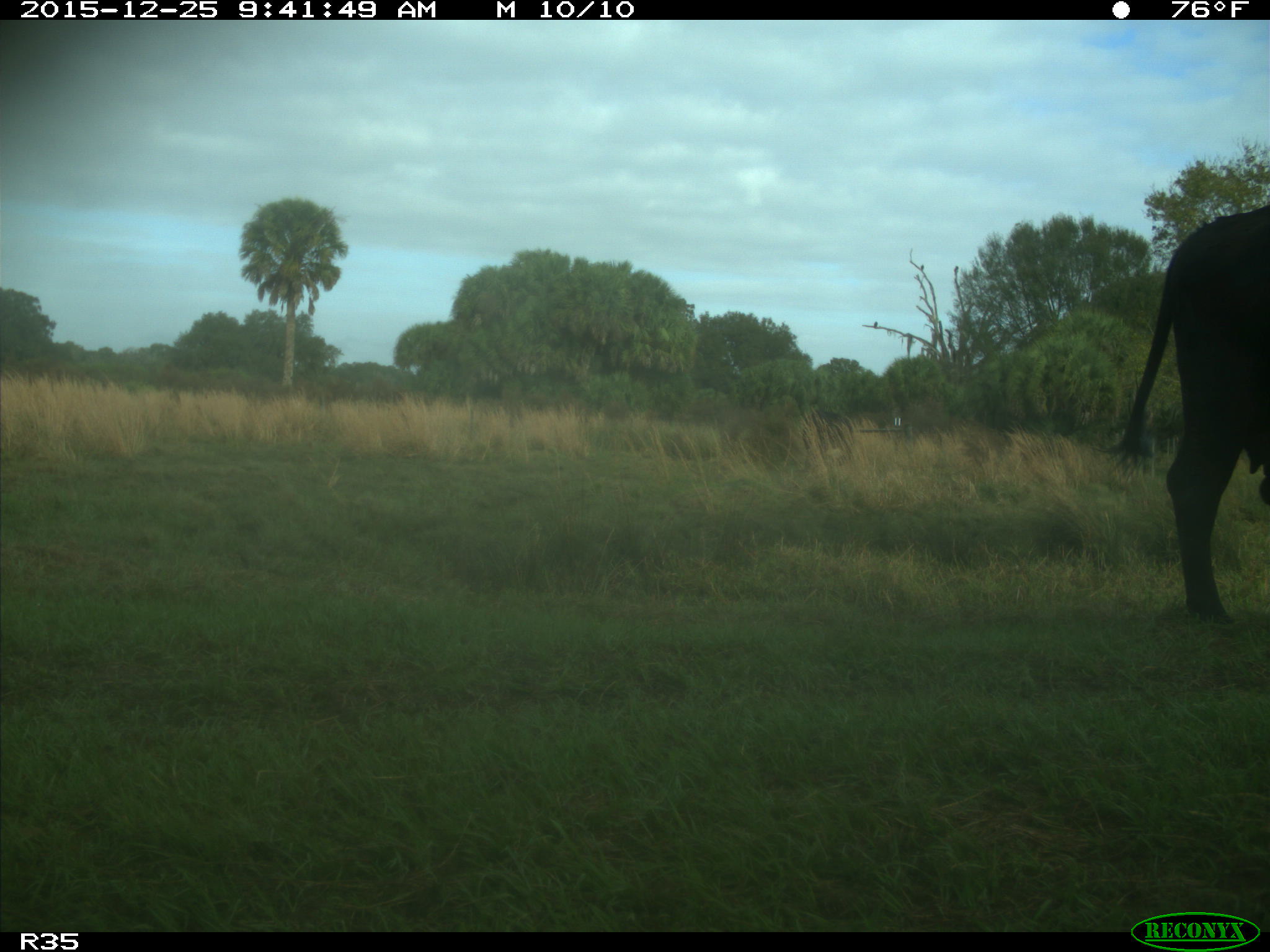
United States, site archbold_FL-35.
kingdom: Animalia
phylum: Chordata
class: Mammalia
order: Artiodactyla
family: Bovidae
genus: Bos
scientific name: Bos taurus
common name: domestic cow